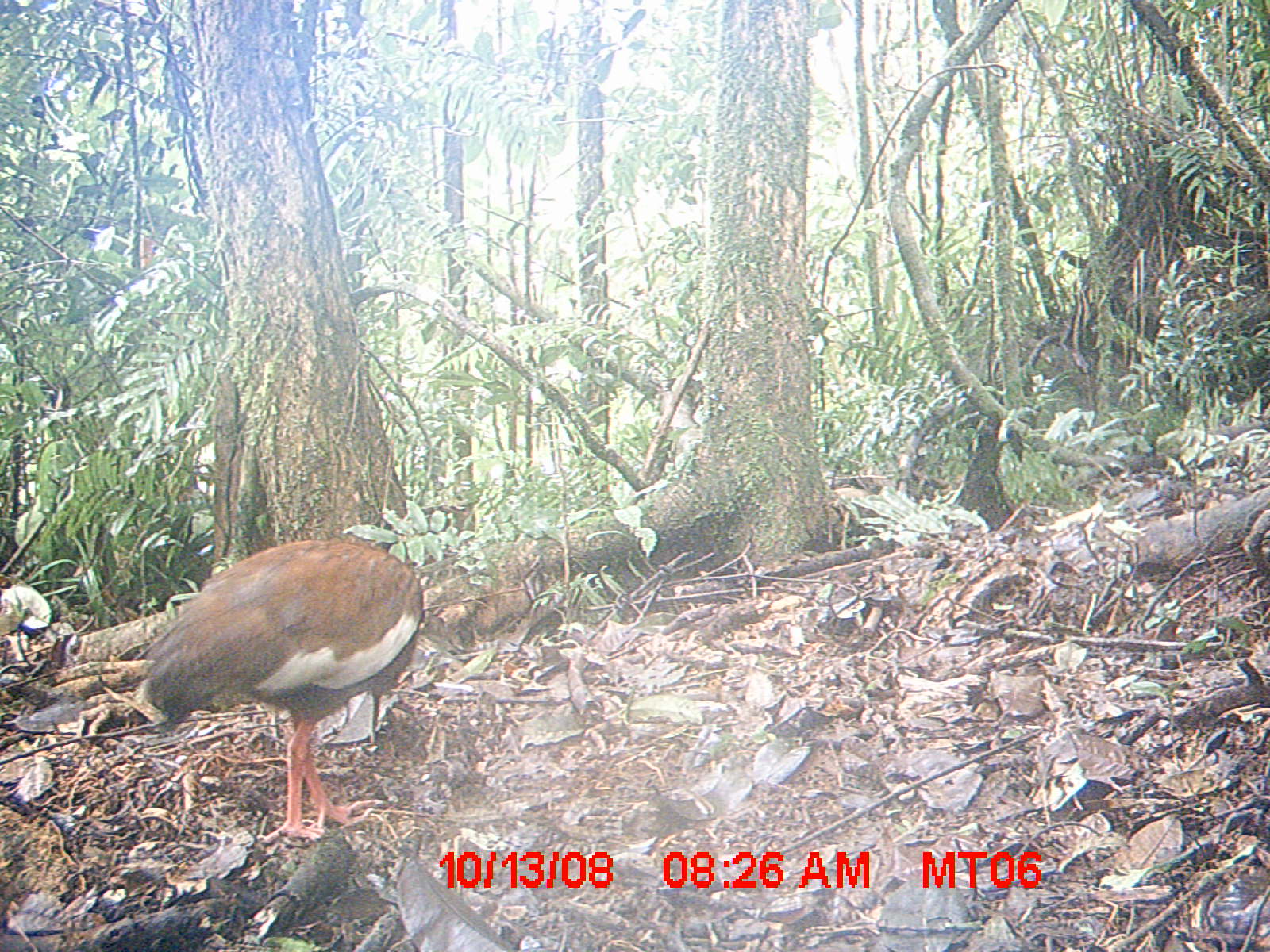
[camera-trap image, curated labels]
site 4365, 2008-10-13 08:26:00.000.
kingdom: Animalia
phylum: Chordata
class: Aves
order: Pelecaniformes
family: Threskiornithidae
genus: Lophotibis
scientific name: Lophotibis cristata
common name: madagascan ibis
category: lophotibis cristataa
Lophotibis cristataa (madagascan ibis) (Lophotibis cristata), count 2.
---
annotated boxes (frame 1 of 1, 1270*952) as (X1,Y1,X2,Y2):
lophotibis cristataa: (132,537,425,844)